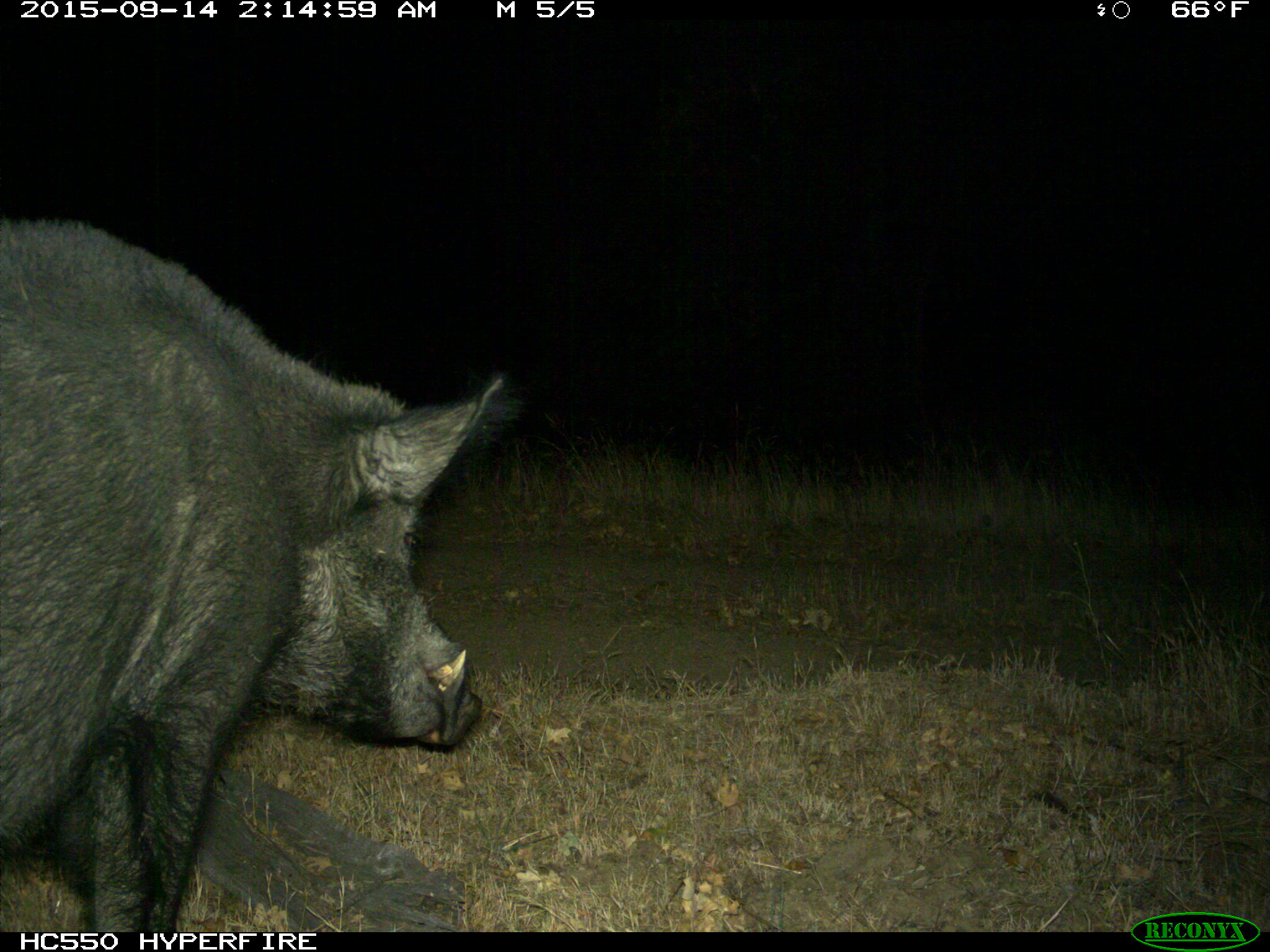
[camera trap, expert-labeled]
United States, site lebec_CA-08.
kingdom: Animalia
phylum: Chordata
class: Mammalia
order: Artiodactyla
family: Suidae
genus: Sus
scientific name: Sus scrofa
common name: wild boar